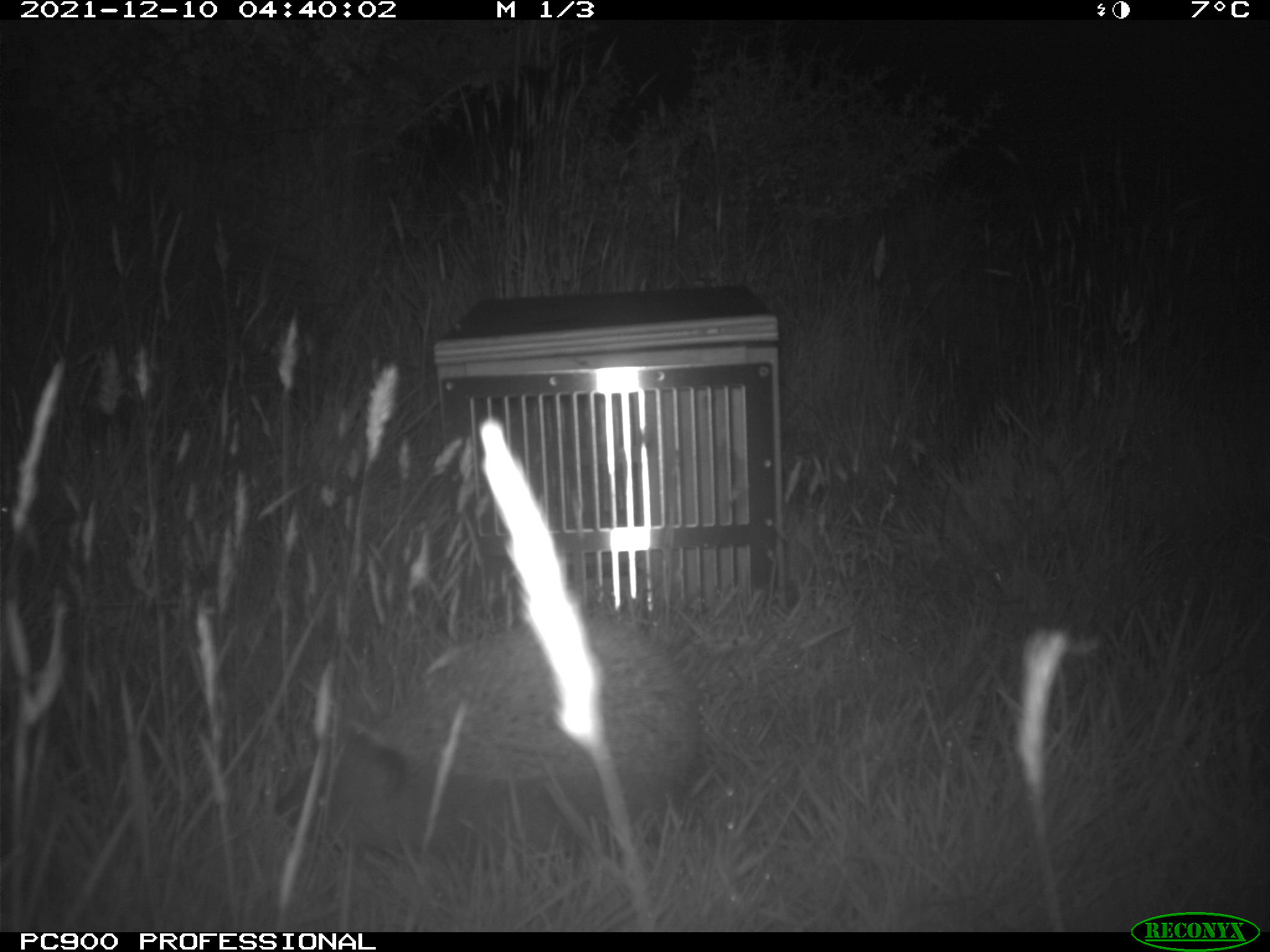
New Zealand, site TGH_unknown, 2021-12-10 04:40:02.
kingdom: Animalia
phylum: Chordata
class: Mammalia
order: Eulipotyphla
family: Erinaceidae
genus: Erinaceus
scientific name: Erinaceus europaeus europaeus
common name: european hedgehog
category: hedgehog